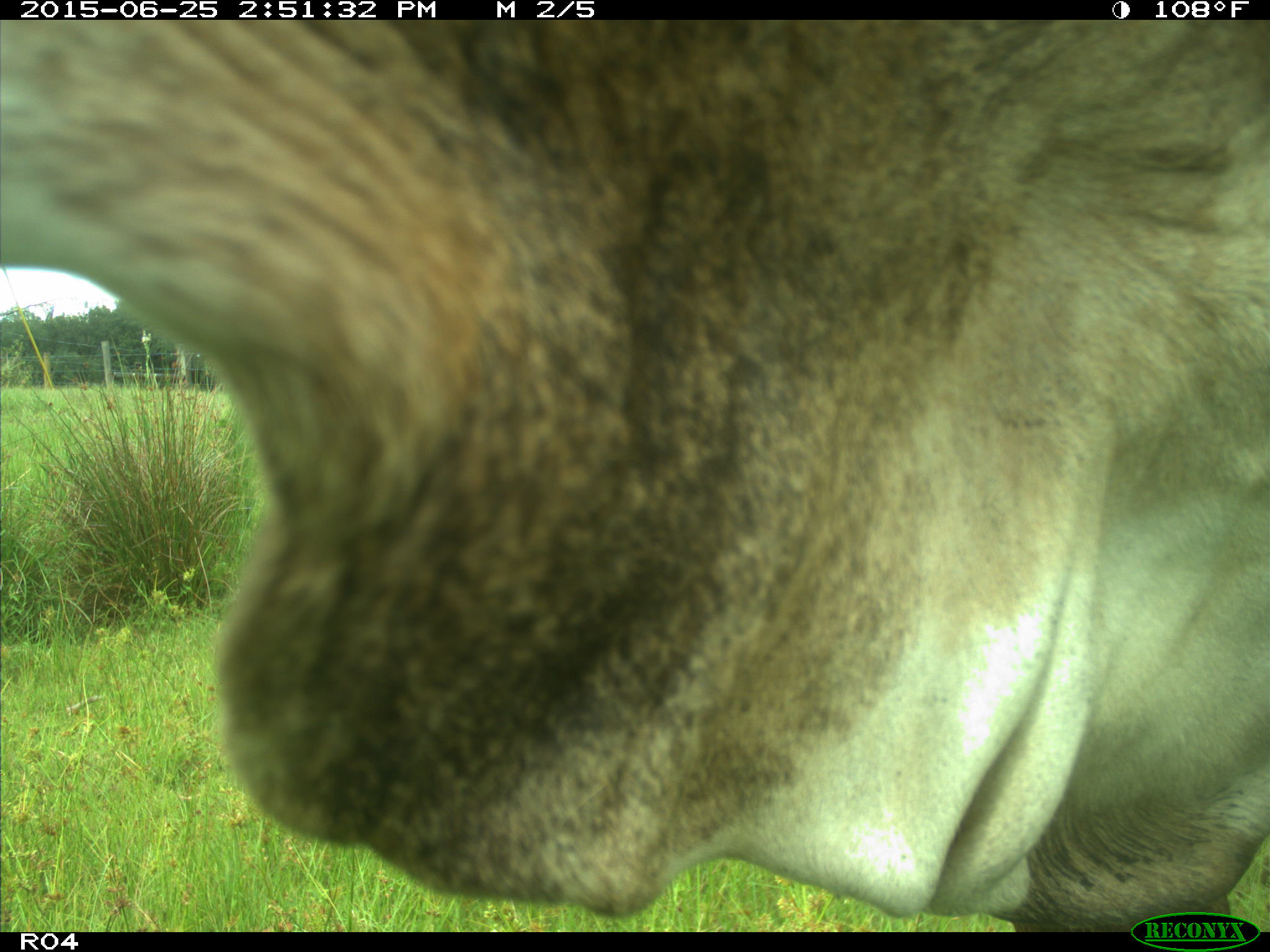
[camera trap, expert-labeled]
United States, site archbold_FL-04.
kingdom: Animalia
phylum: Chordata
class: Mammalia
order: Artiodactyla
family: Bovidae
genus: Bos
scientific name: Bos taurus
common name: domestic cow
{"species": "Bos taurus (domestic cow)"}